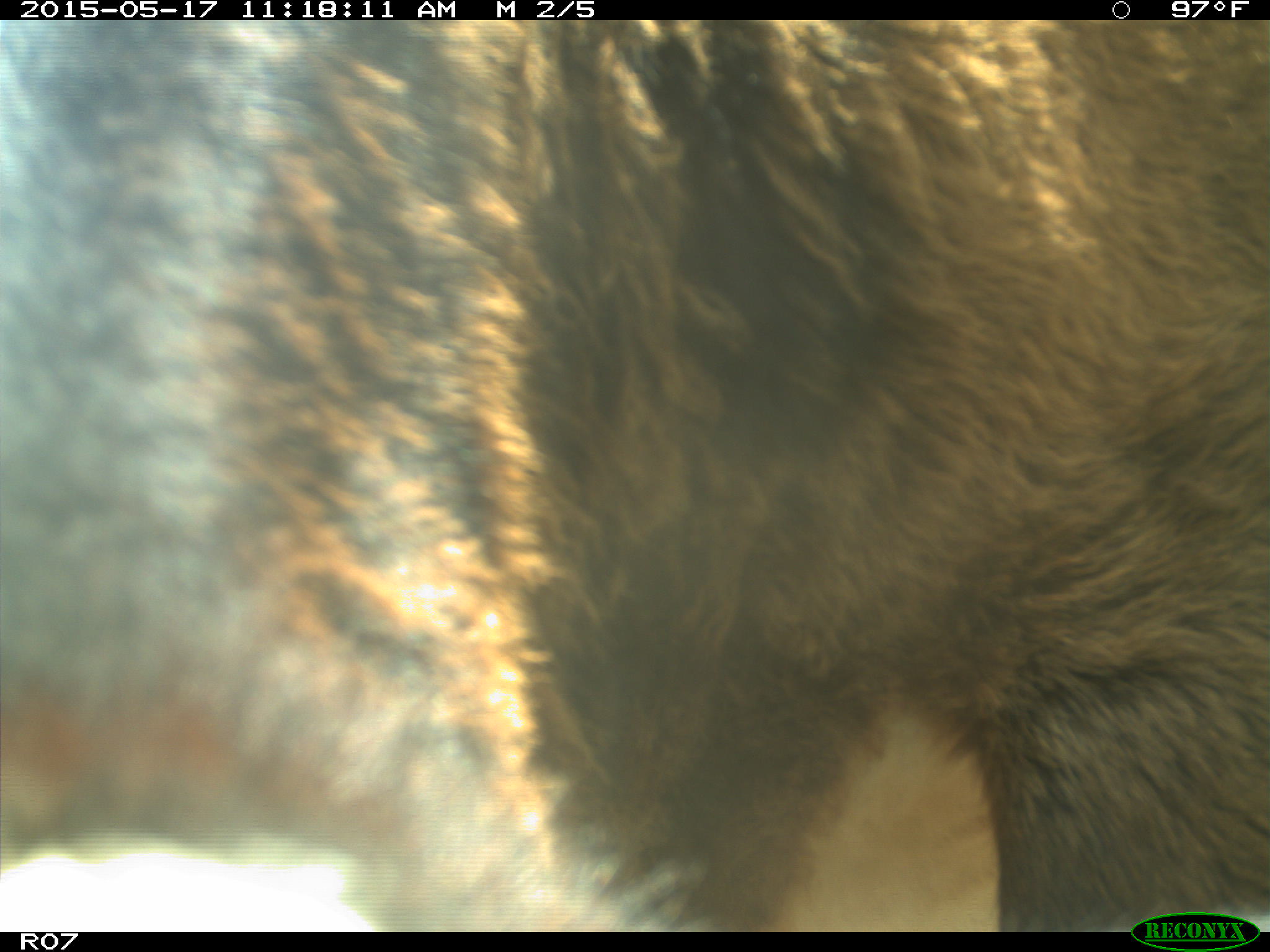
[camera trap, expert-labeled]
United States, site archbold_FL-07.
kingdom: Animalia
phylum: Chordata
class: Mammalia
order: Artiodactyla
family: Bovidae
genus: Bos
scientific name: Bos taurus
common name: domestic cow